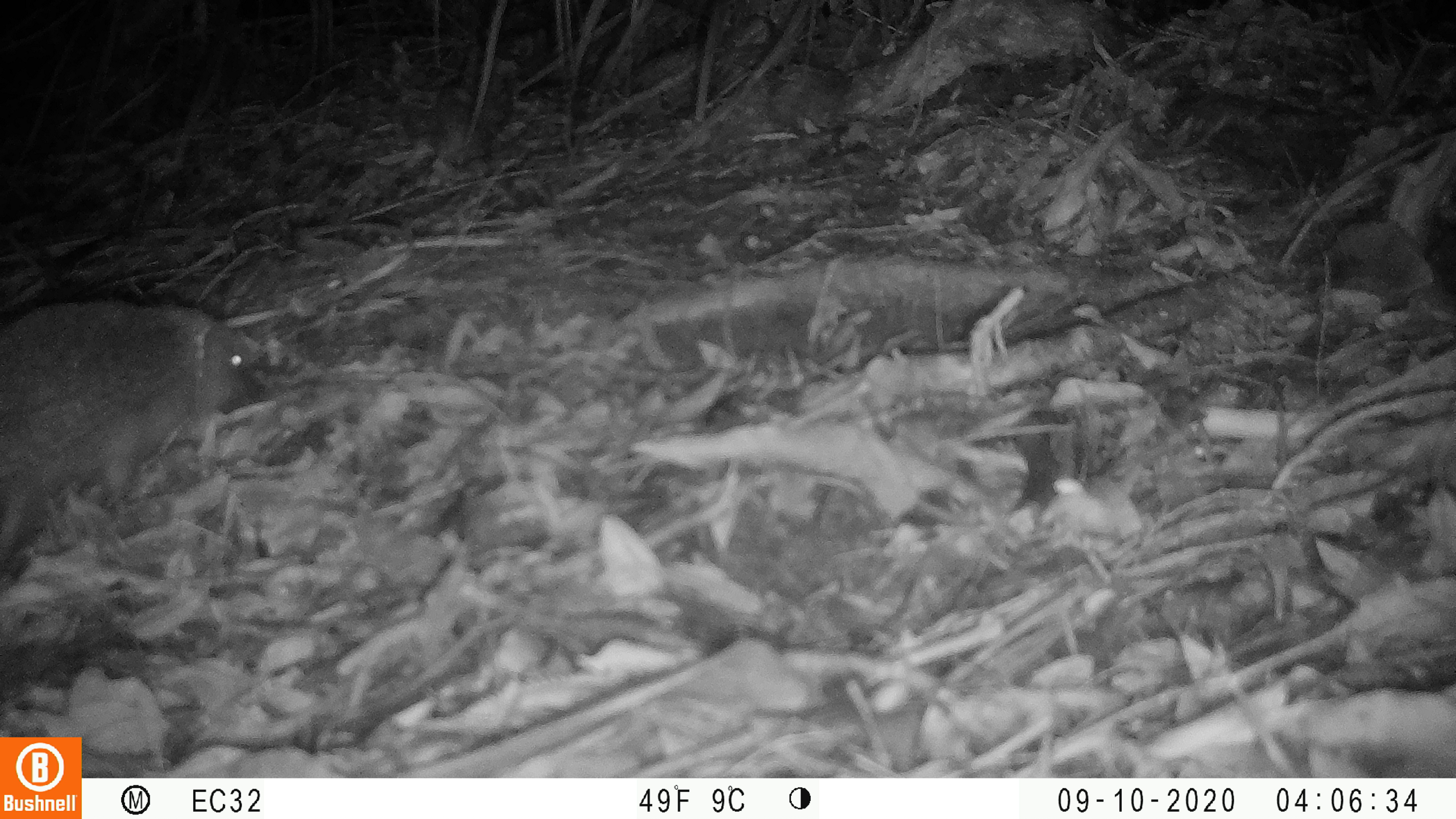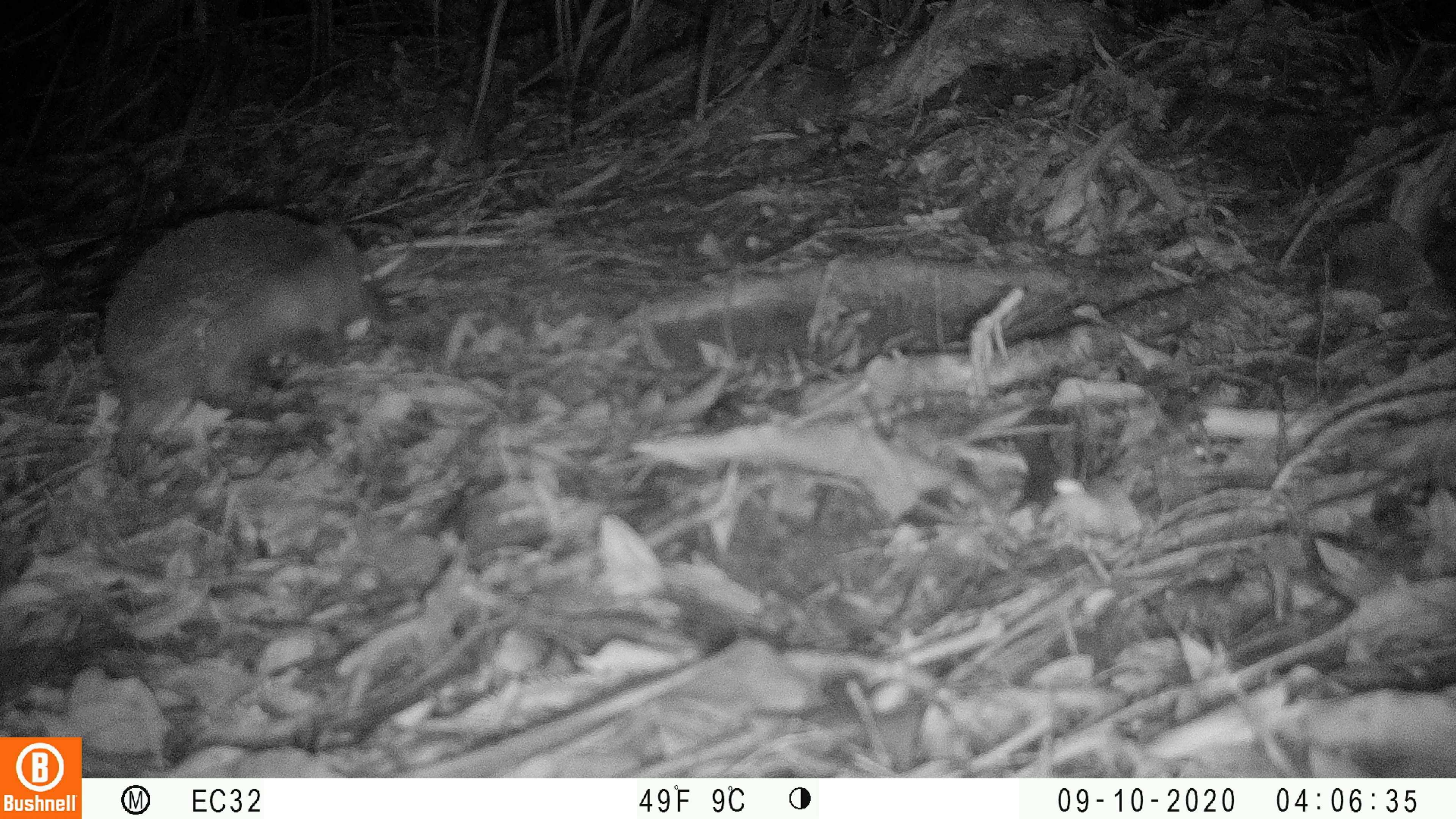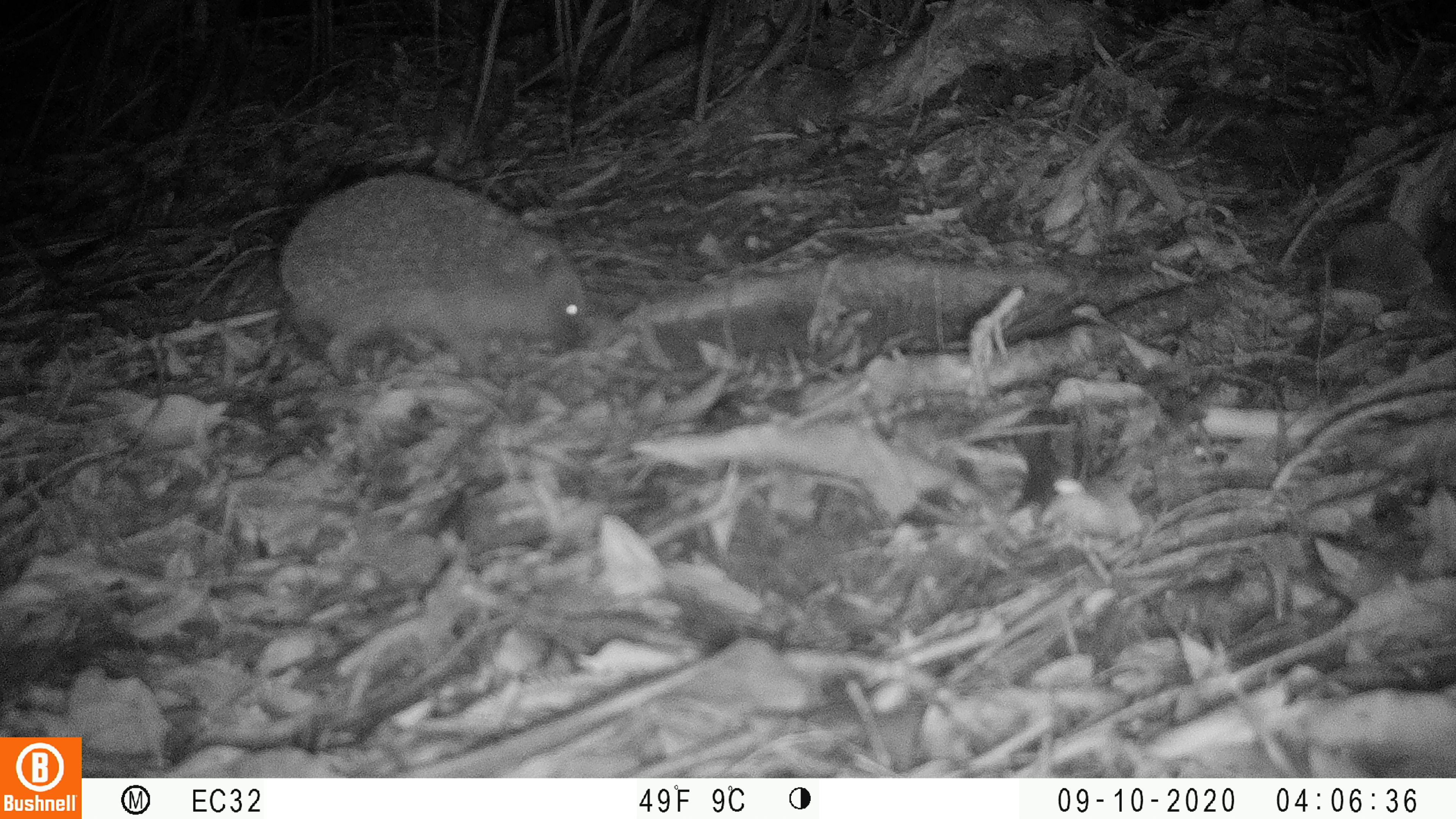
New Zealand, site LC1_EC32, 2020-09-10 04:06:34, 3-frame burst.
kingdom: Animalia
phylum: Chordata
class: Mammalia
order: Eulipotyphla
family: Erinaceidae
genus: Erinaceus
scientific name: Erinaceus europaeus europaeus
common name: european hedgehog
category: hedgehog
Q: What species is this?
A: Hedgehog (european hedgehog) (Erinaceus europaeus europaeus).